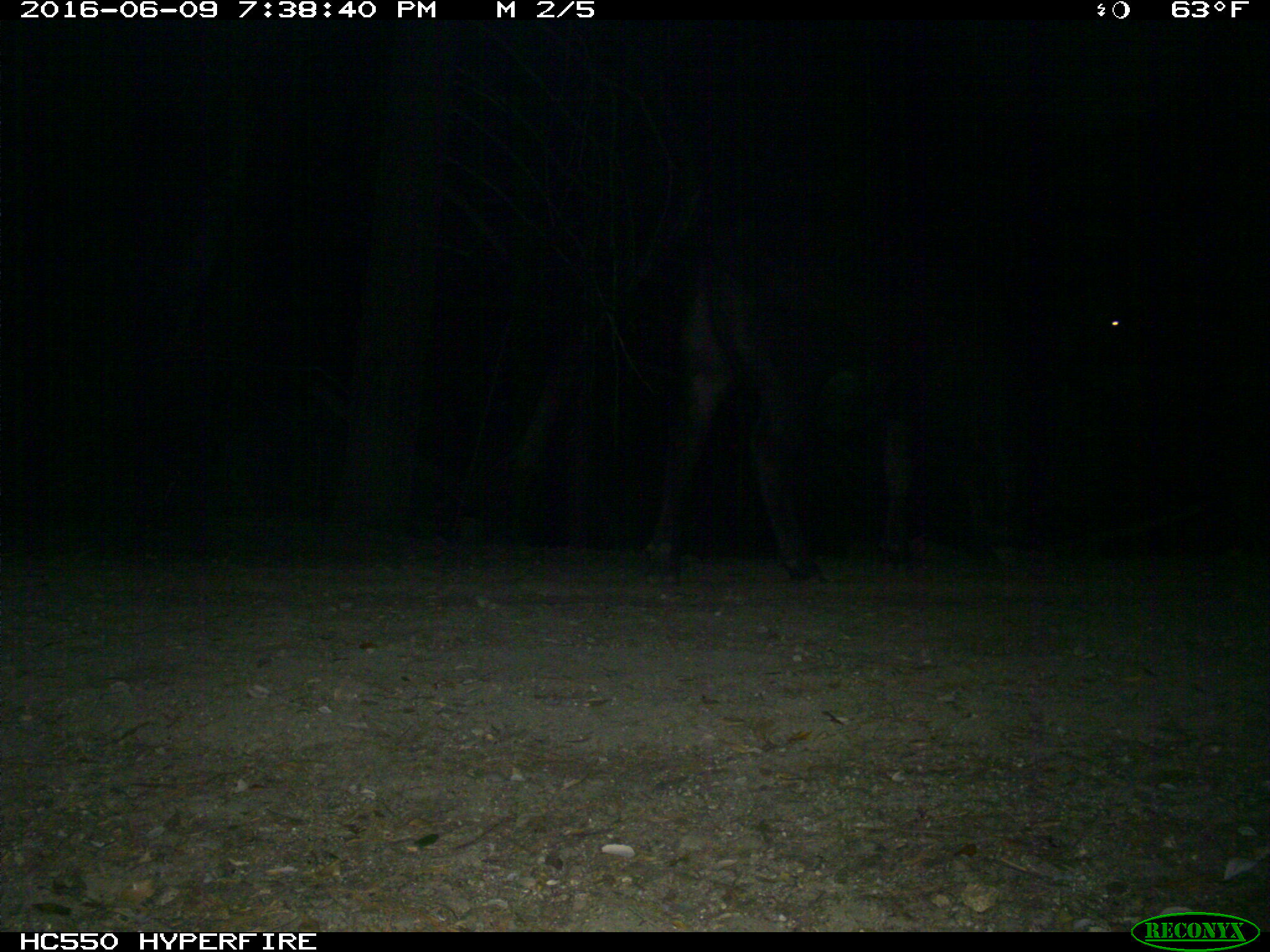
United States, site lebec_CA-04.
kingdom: Animalia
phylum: Chordata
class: Mammalia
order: Artiodactyla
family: Bovidae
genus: Bos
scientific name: Bos taurus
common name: domestic cow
Bos taurus (domestic cow).